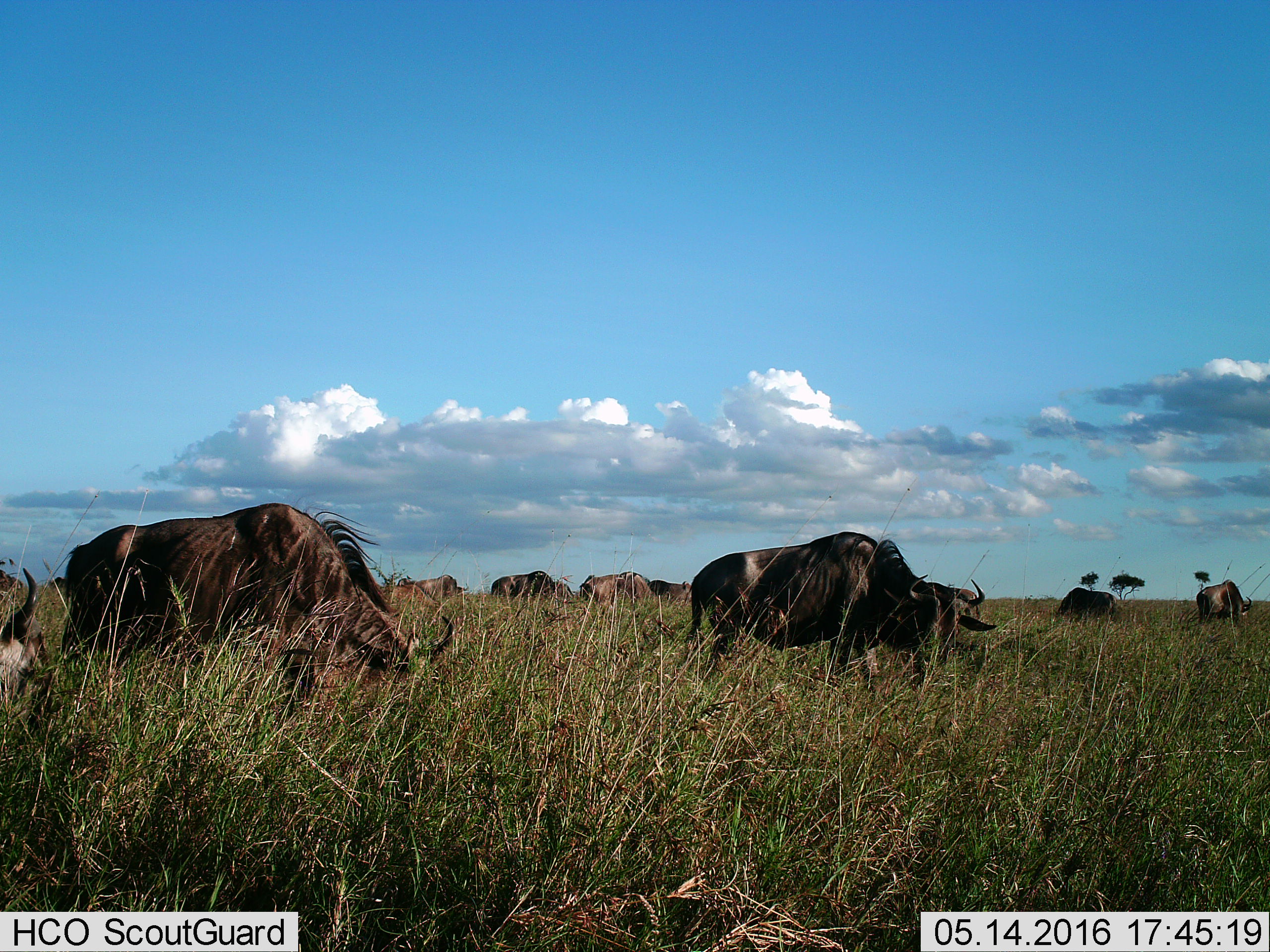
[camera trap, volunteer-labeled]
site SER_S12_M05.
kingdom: Animalia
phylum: Chordata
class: Mammalia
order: Artiodactyla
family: Bovidae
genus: Connochaetes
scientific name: Connochaetes taurinus taurinus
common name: blue wildebeest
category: wildebeestblue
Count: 10.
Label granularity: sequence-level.